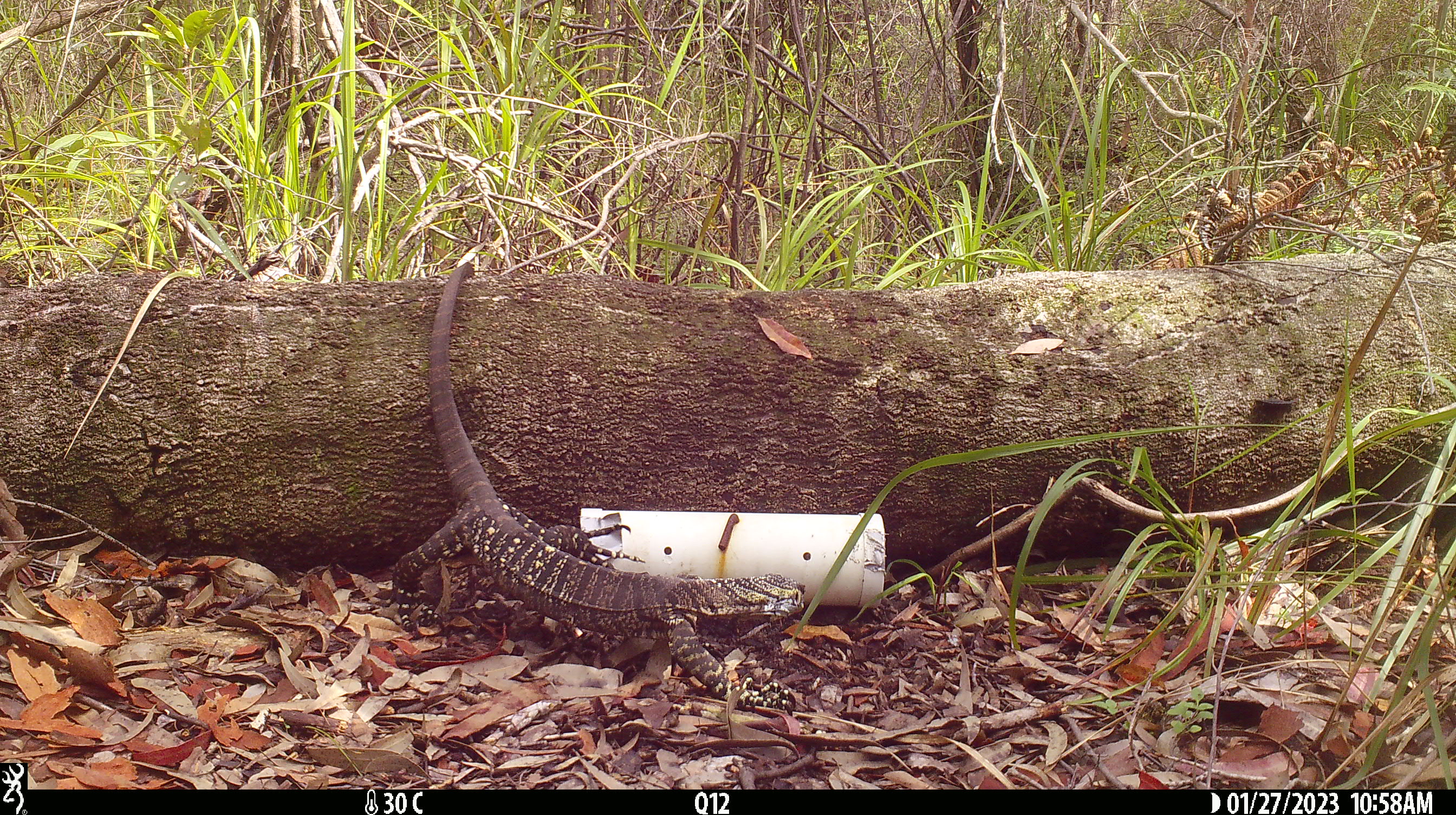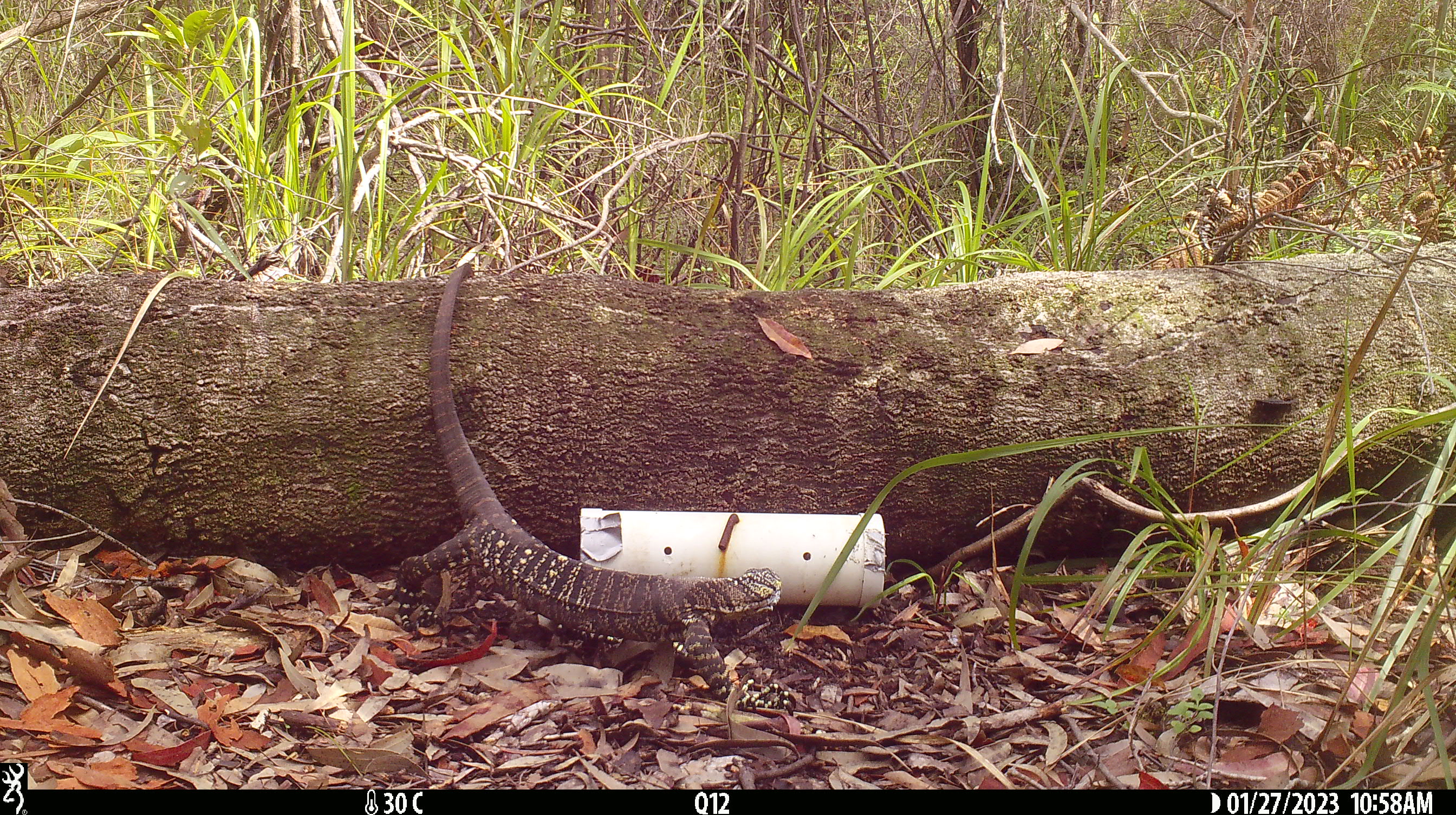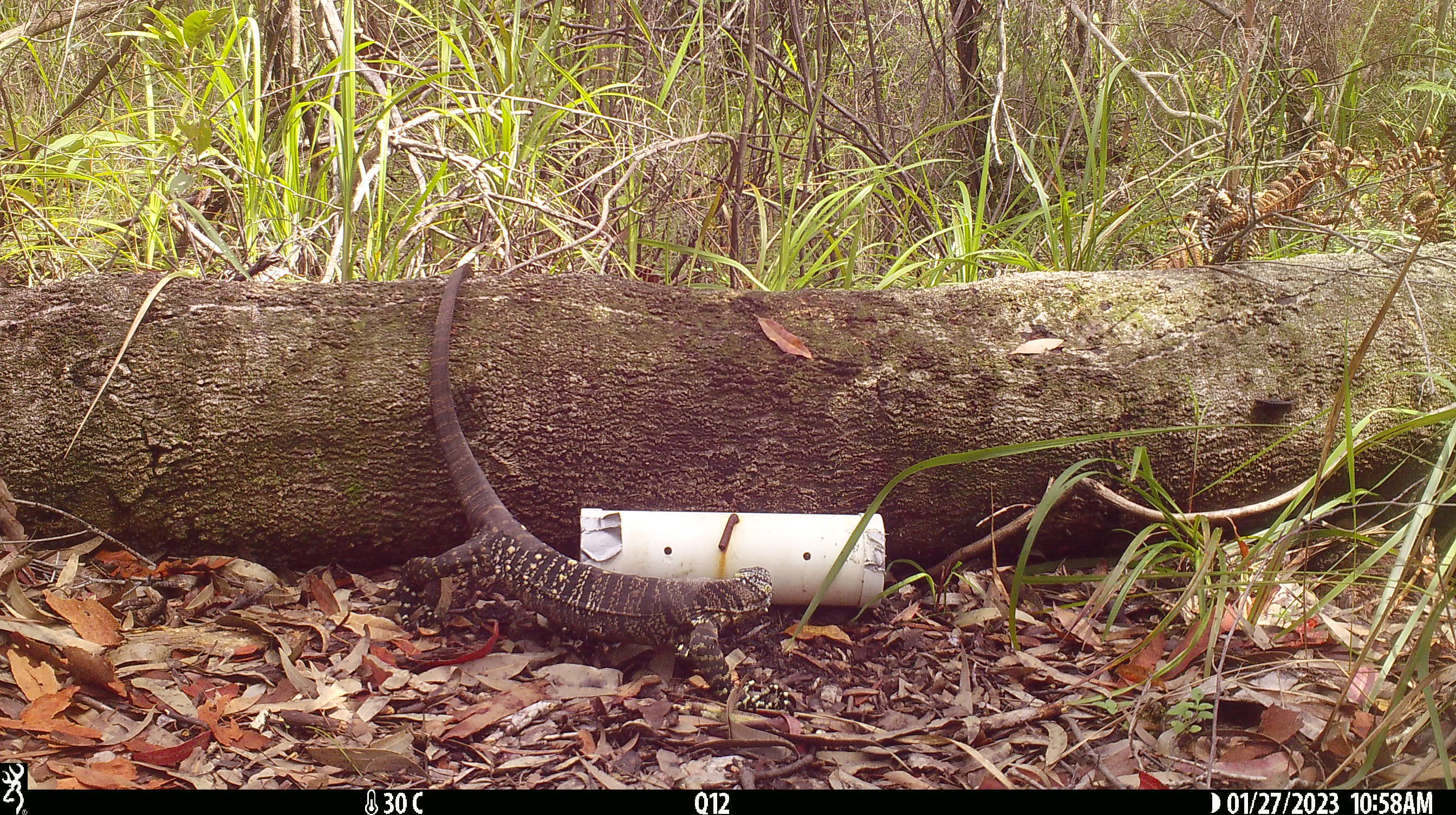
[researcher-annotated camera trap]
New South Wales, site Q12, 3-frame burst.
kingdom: Animalia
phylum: Chordata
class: Reptilia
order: Squamata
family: Varanidae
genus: Varanus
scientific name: Varanus varius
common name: lace monitor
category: goanna